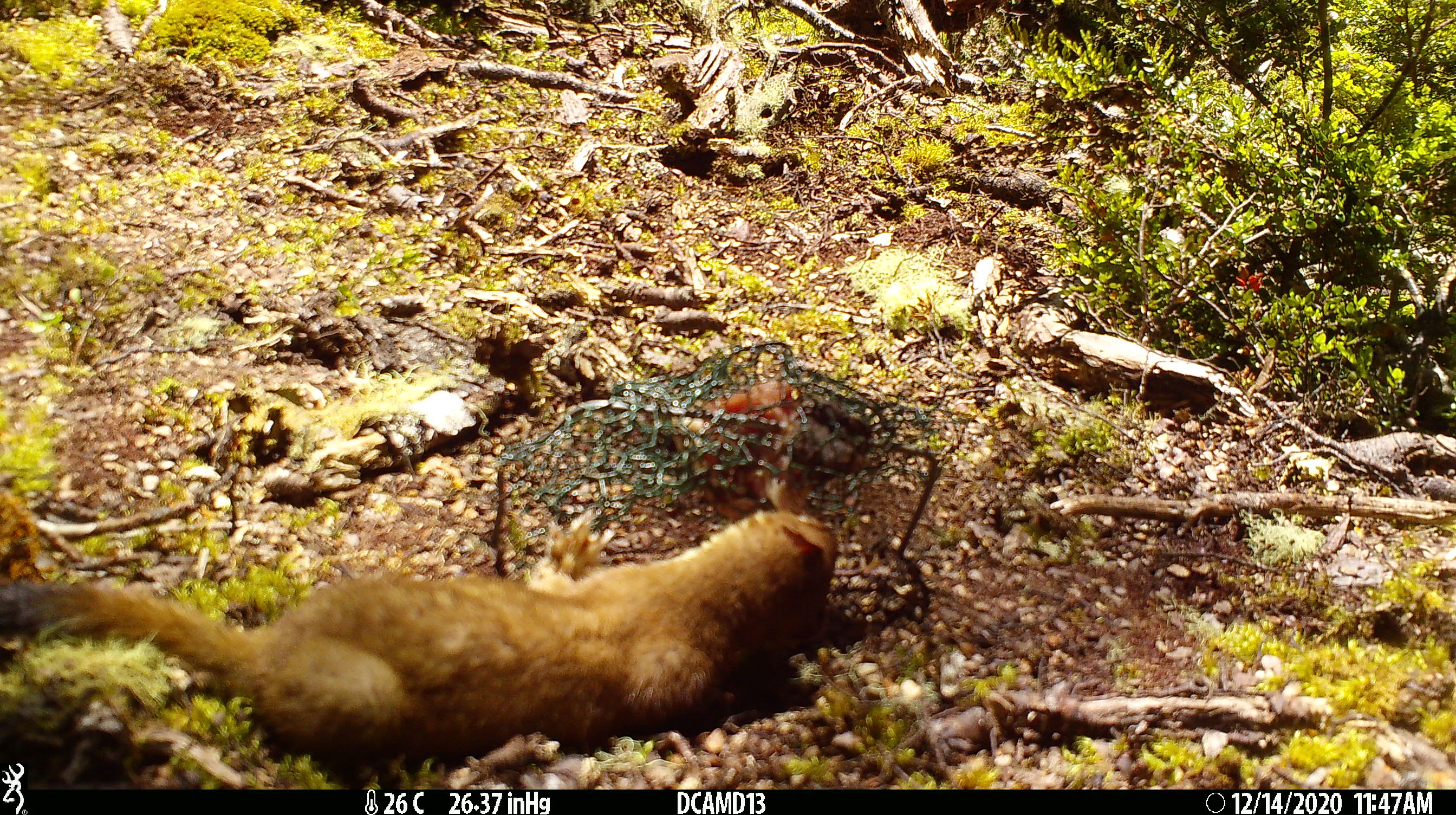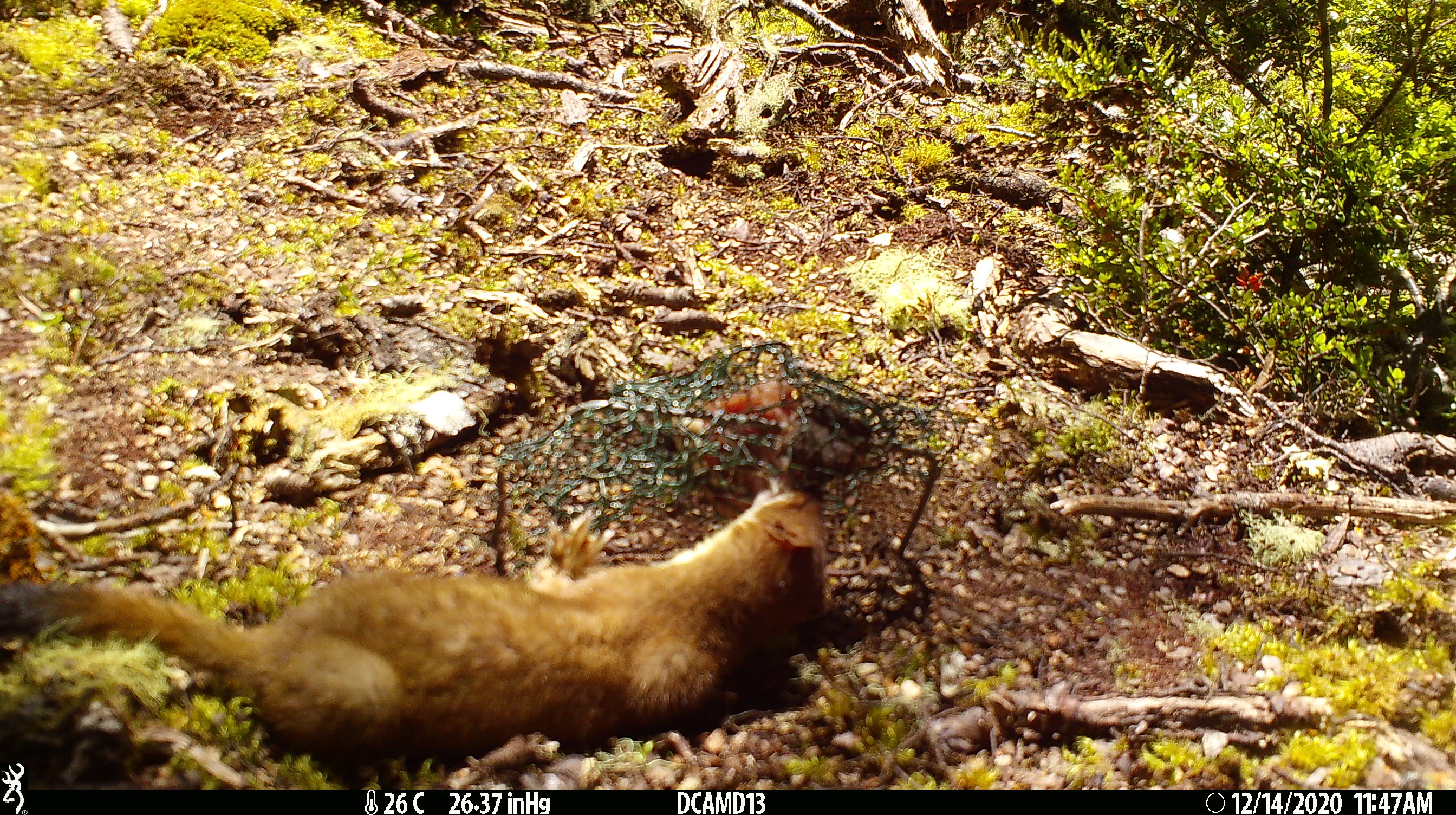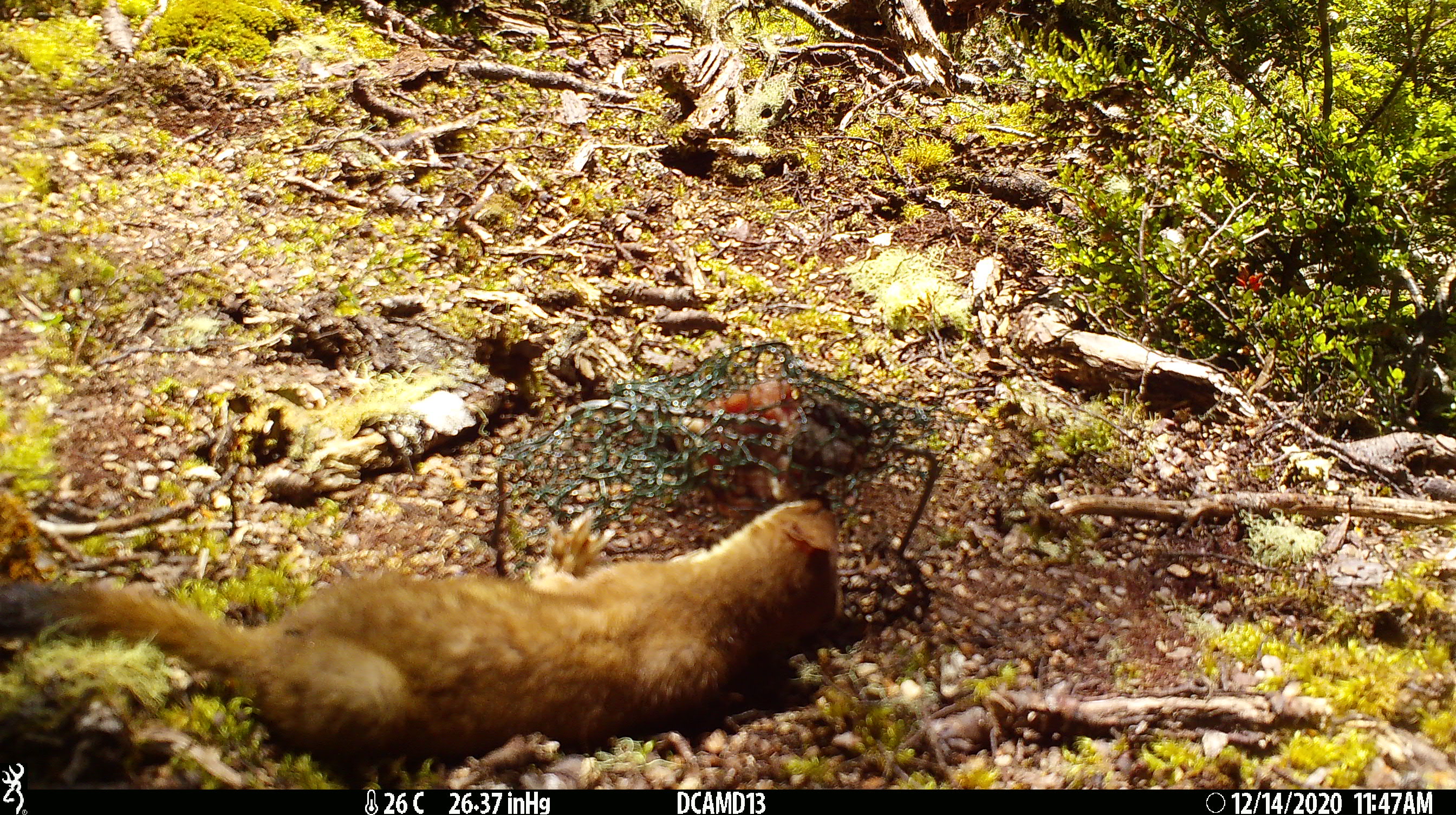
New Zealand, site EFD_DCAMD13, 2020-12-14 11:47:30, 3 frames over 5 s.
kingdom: Animalia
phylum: Chordata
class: Mammalia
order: Carnivora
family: Mustelidae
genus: Mustela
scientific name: Mustela erminea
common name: stoat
Stoat (Mustela erminea).